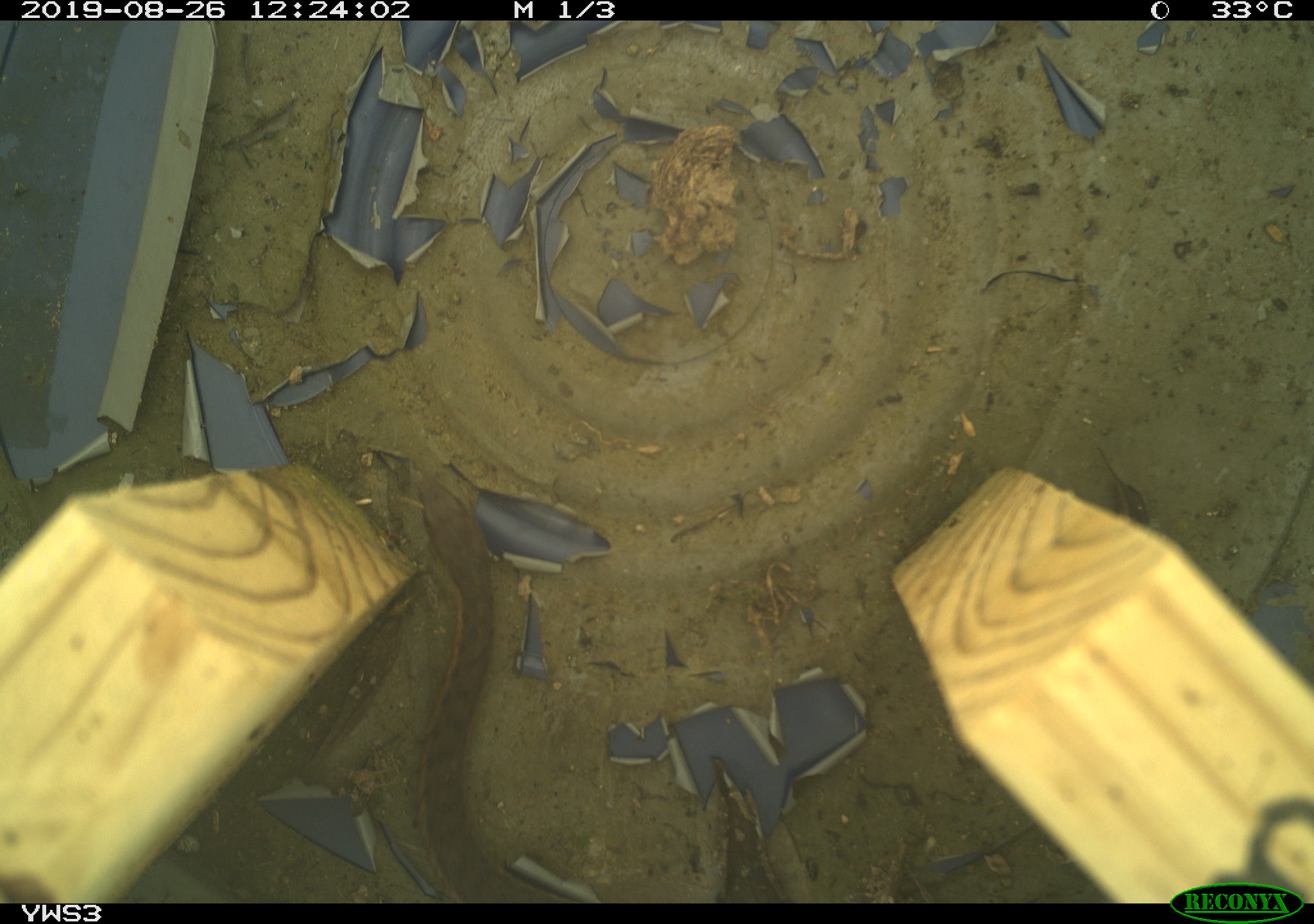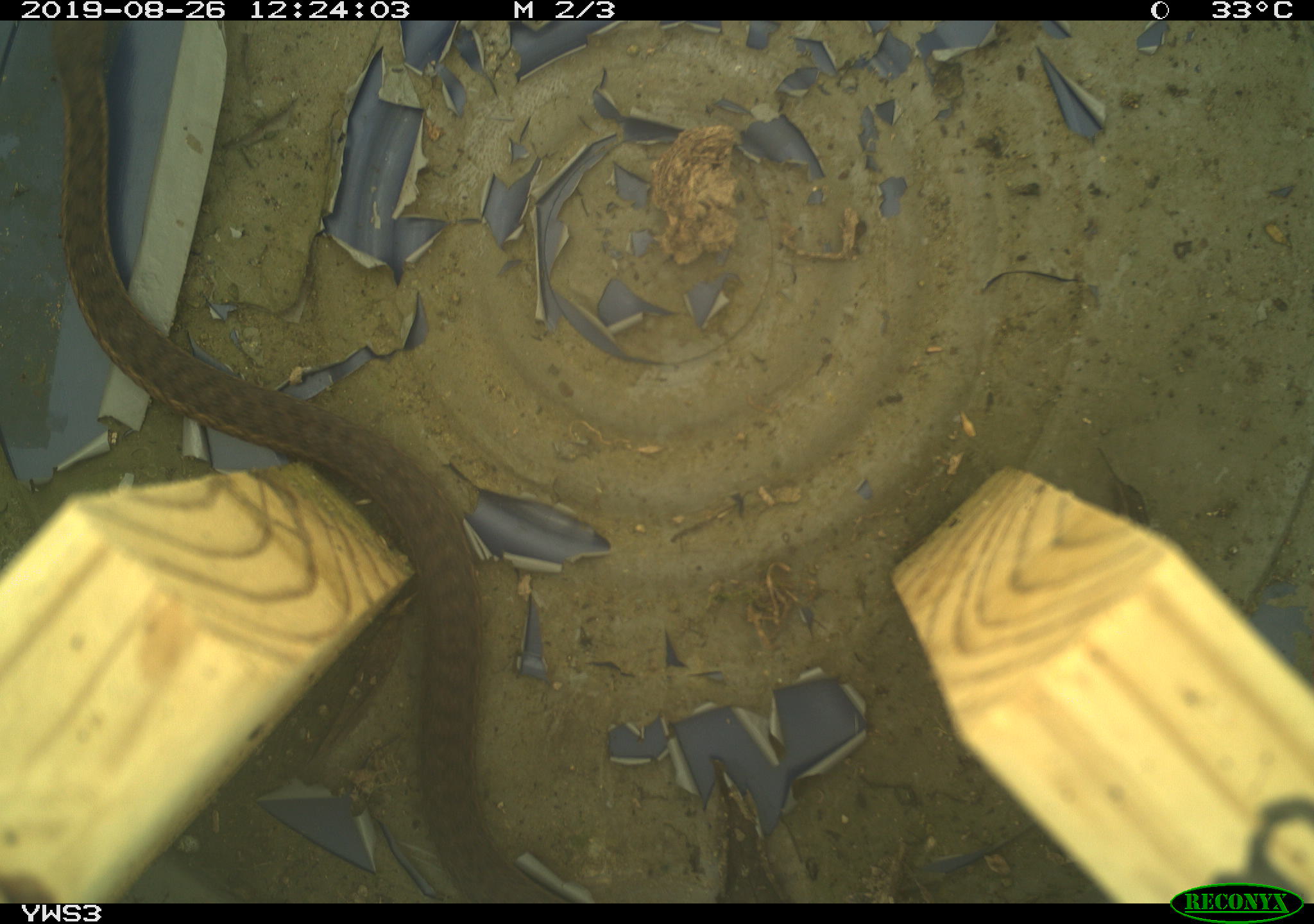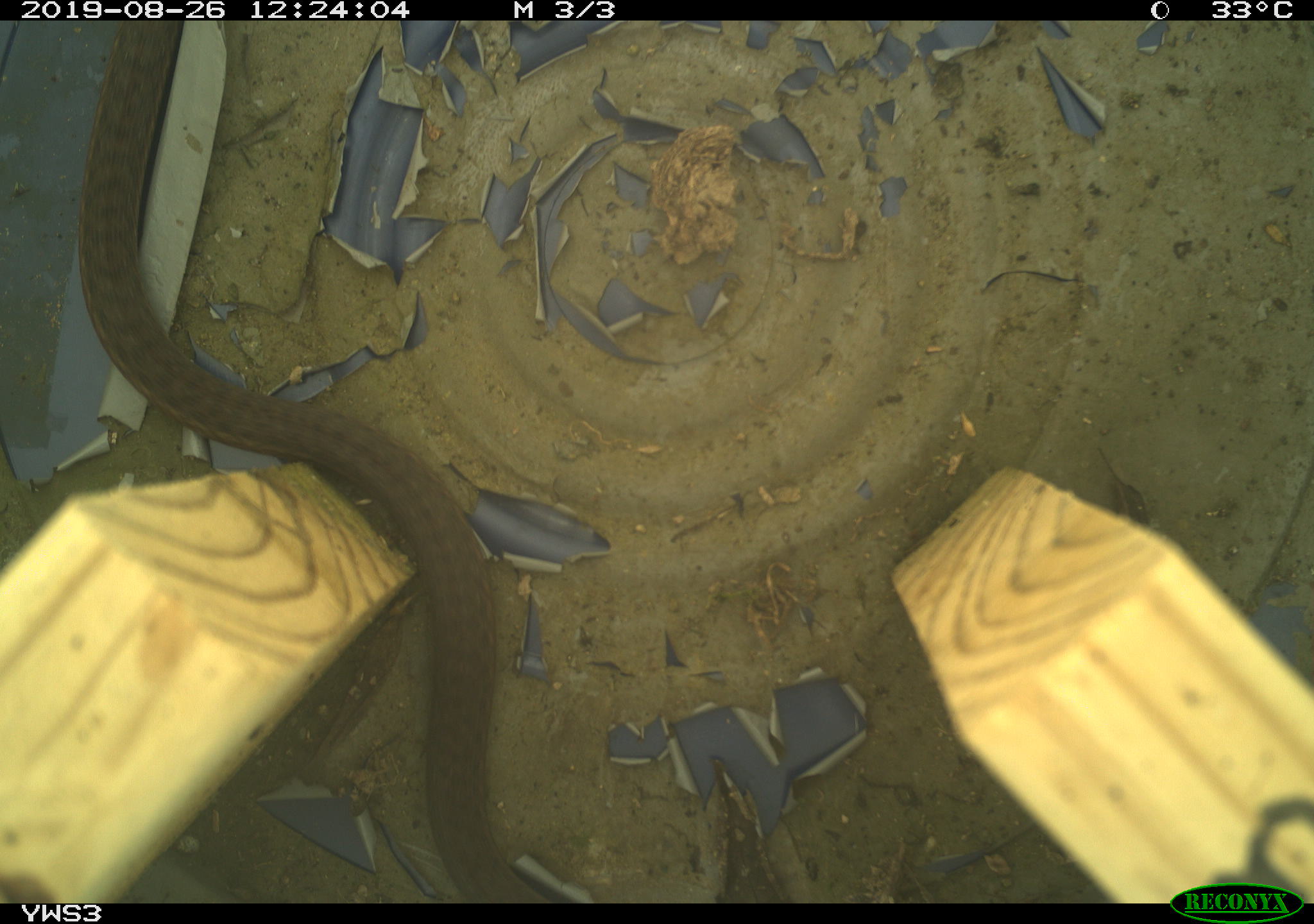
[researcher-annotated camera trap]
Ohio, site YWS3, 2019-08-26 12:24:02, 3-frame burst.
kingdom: Animalia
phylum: Chordata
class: Reptilia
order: Squamata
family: Colubridae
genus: Thamnophis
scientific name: Thamnophis sirtalis sirtalis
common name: eastern gartersnake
Eastern gartersnake (Thamnophis sirtalis sirtalis).